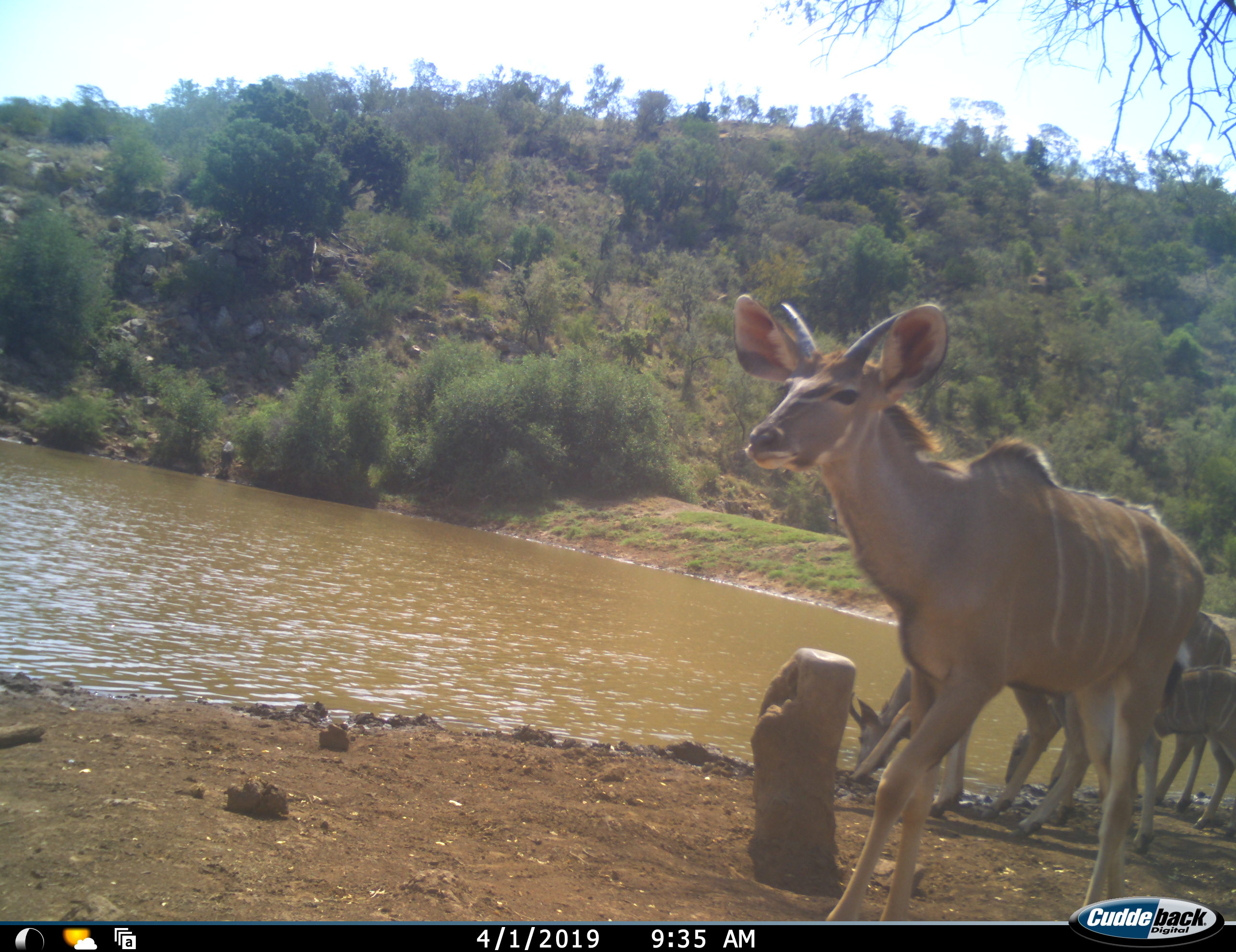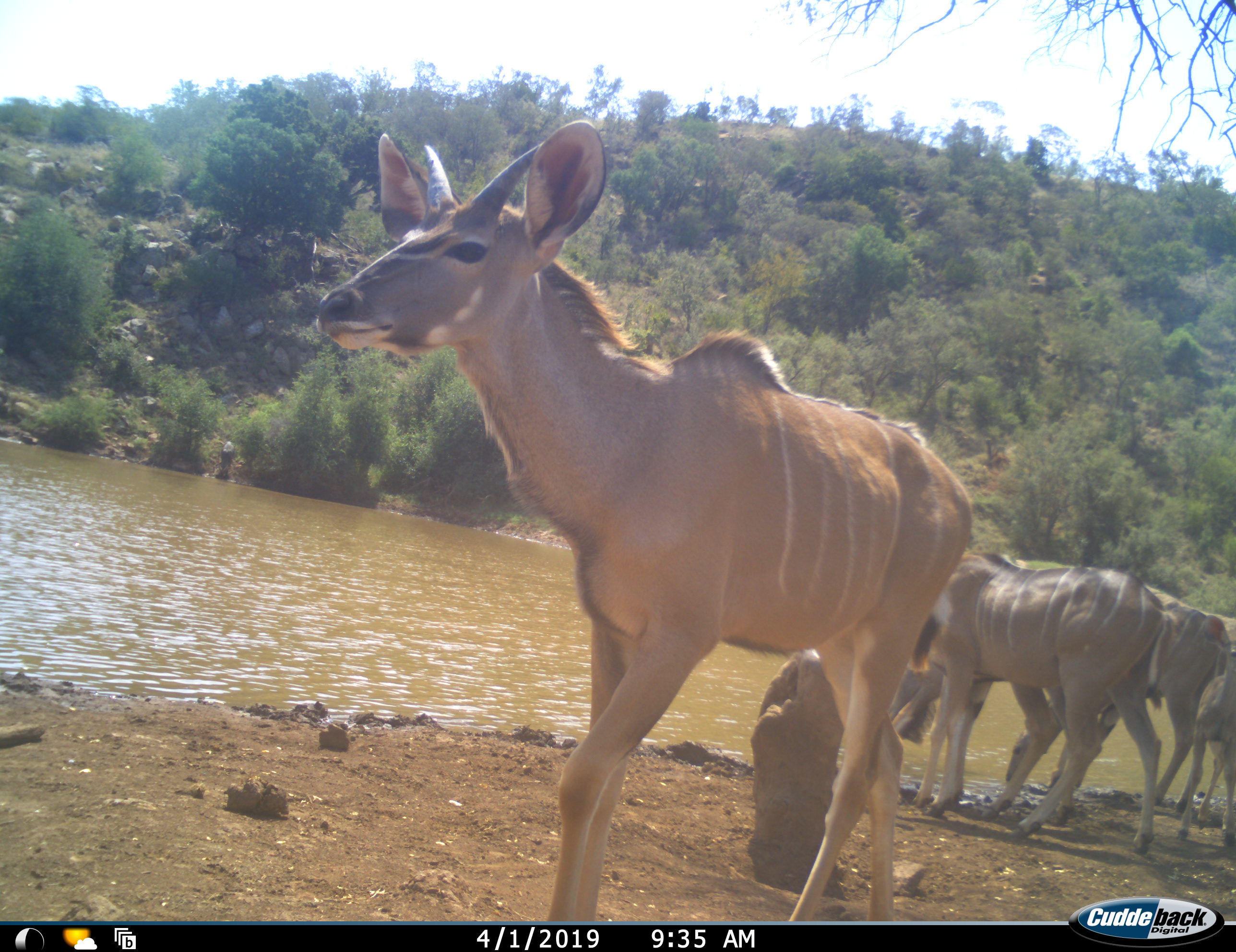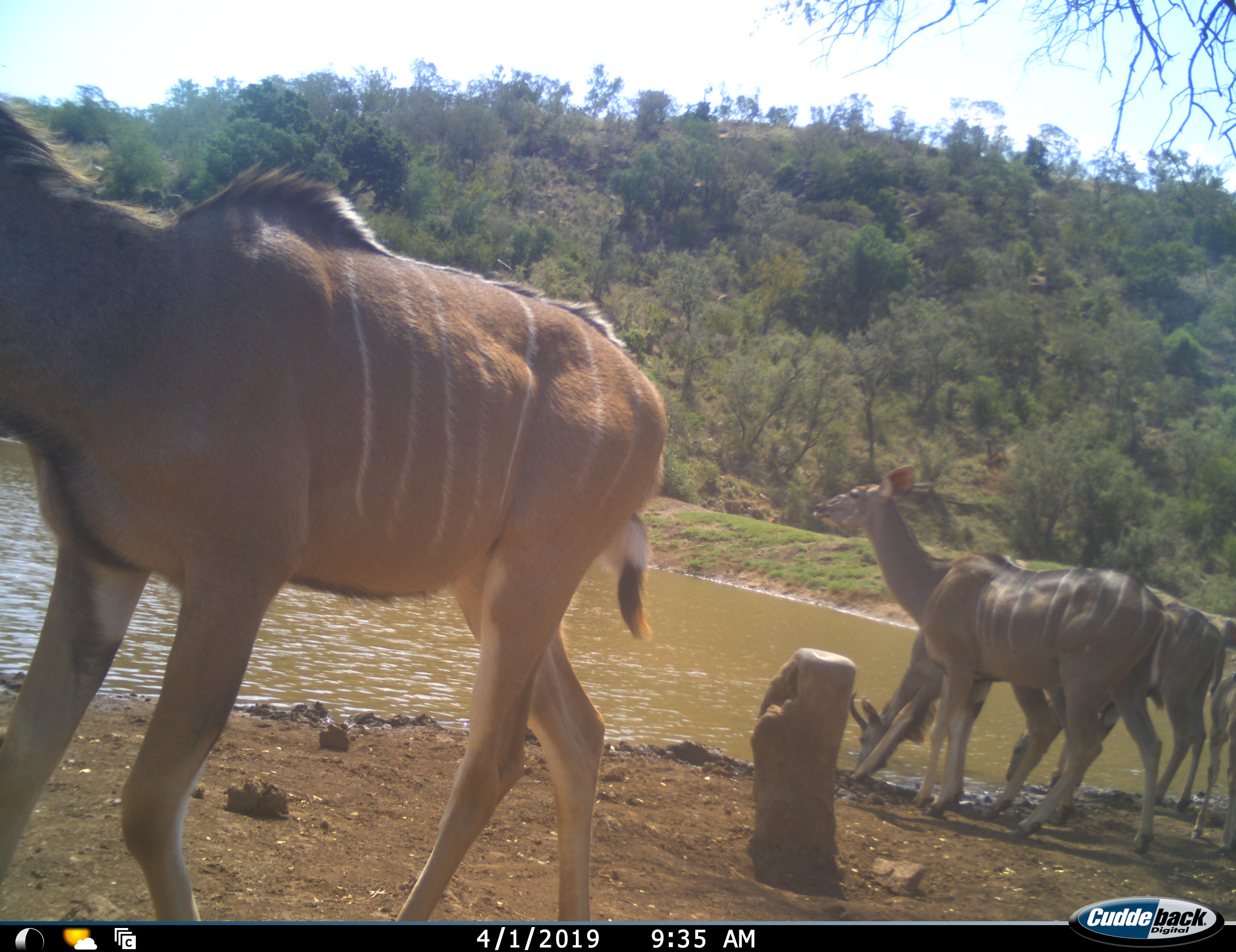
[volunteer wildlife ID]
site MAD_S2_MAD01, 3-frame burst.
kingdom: Animalia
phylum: Chordata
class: Mammalia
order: Artiodactyla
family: Bovidae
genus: Tragelaphus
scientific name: Tragelaphus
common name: kudu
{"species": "kudu (Tragelaphus)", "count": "5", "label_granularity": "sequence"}